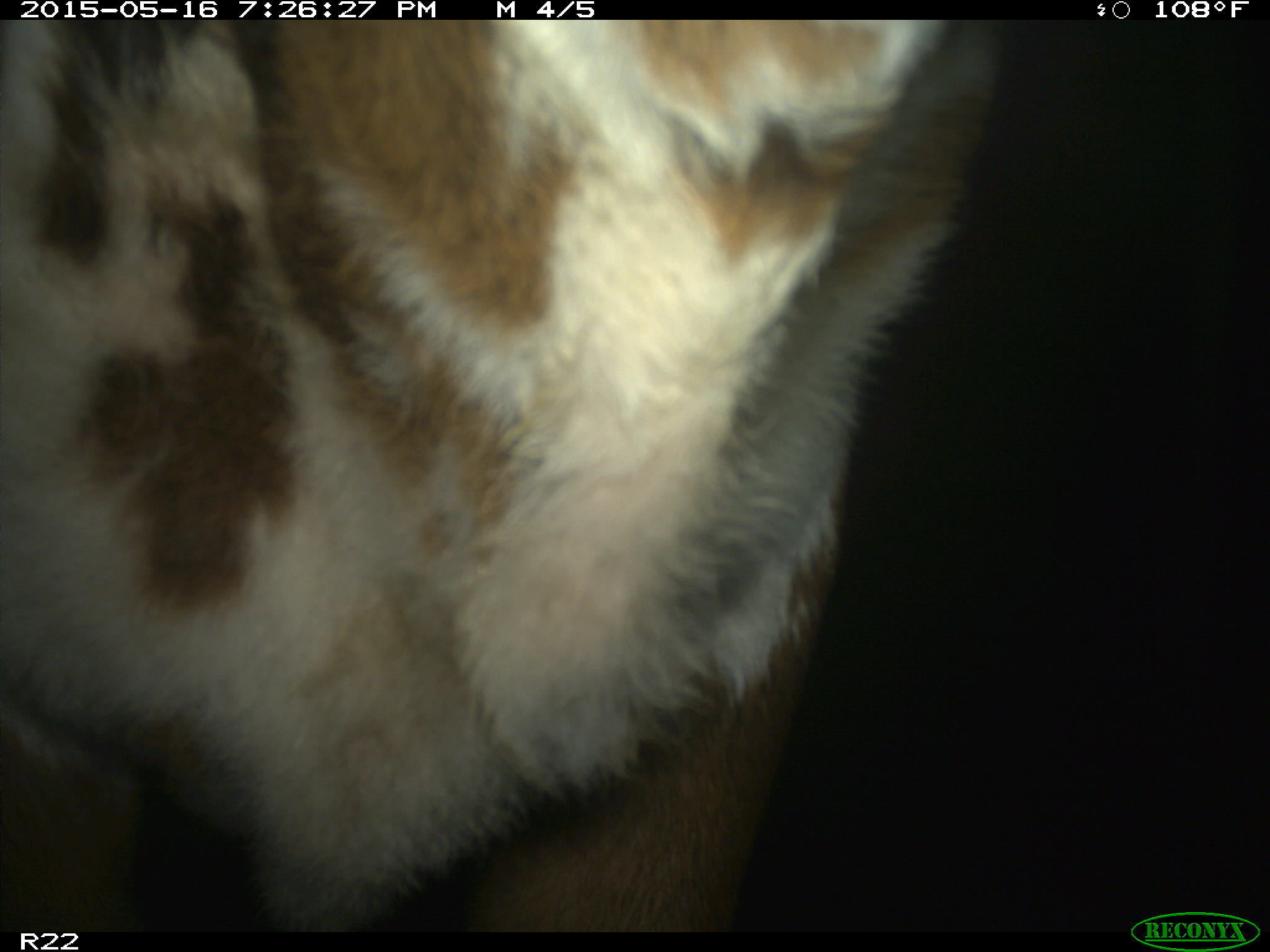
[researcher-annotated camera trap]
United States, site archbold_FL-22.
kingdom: Animalia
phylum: Chordata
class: Mammalia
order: Artiodactyla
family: Bovidae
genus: Bos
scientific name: Bos taurus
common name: domestic cow